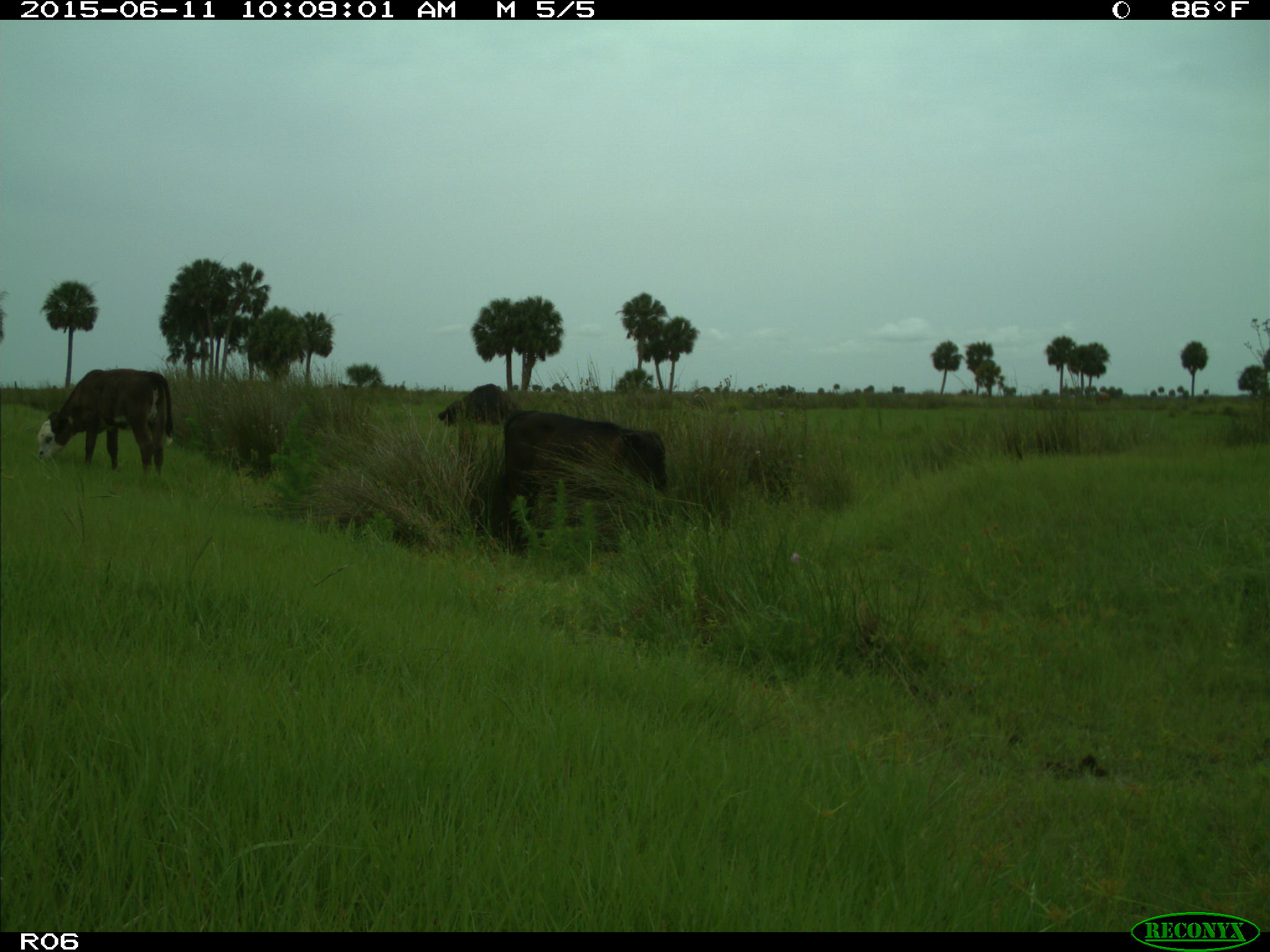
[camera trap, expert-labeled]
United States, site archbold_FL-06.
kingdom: Animalia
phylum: Chordata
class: Mammalia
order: Artiodactyla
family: Bovidae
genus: Bos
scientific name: Bos taurus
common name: domestic cow